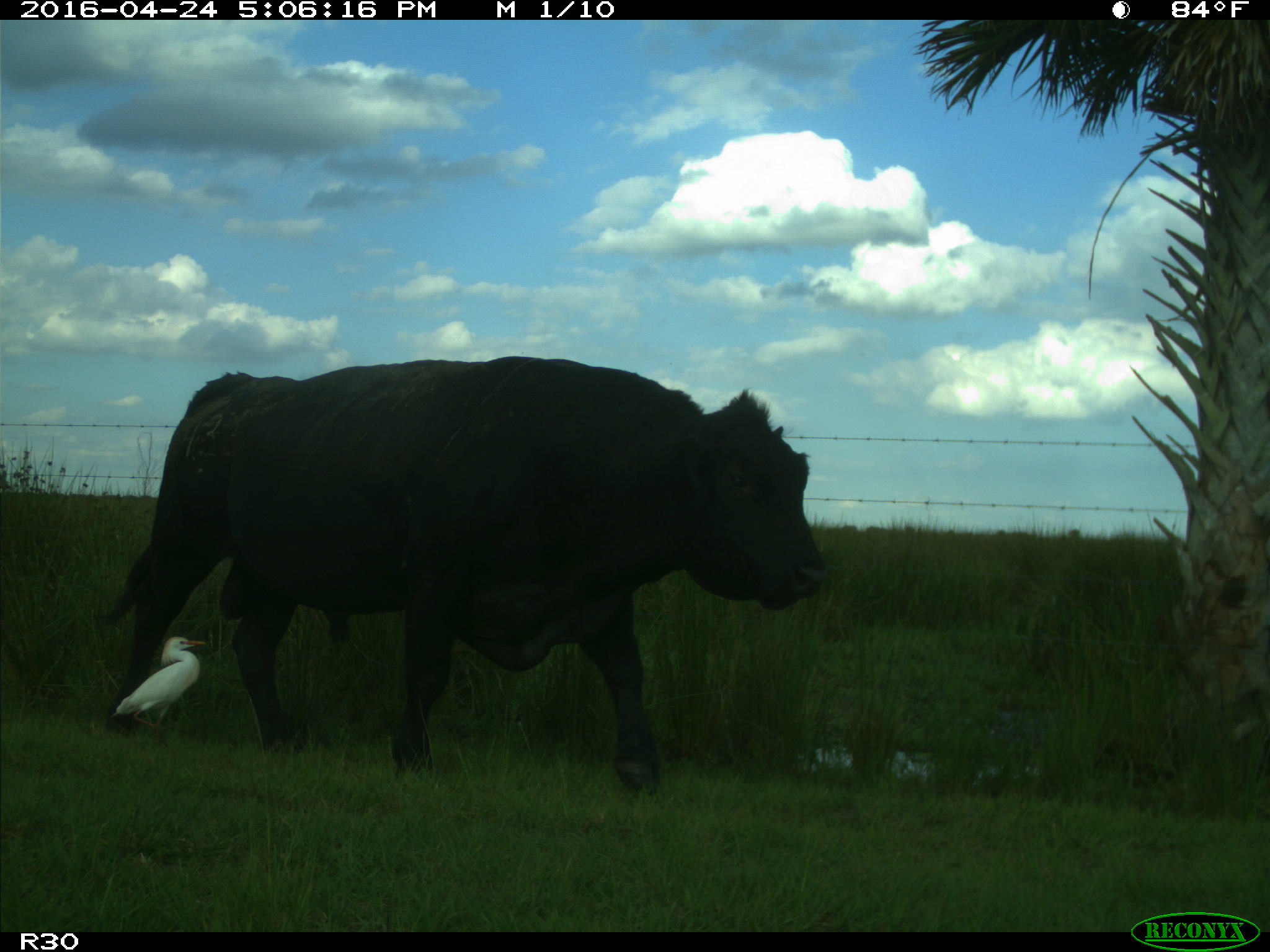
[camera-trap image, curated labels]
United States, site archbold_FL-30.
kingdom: Animalia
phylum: Chordata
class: Mammalia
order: Artiodactyla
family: Bovidae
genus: Bos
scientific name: Bos taurus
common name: domestic cow